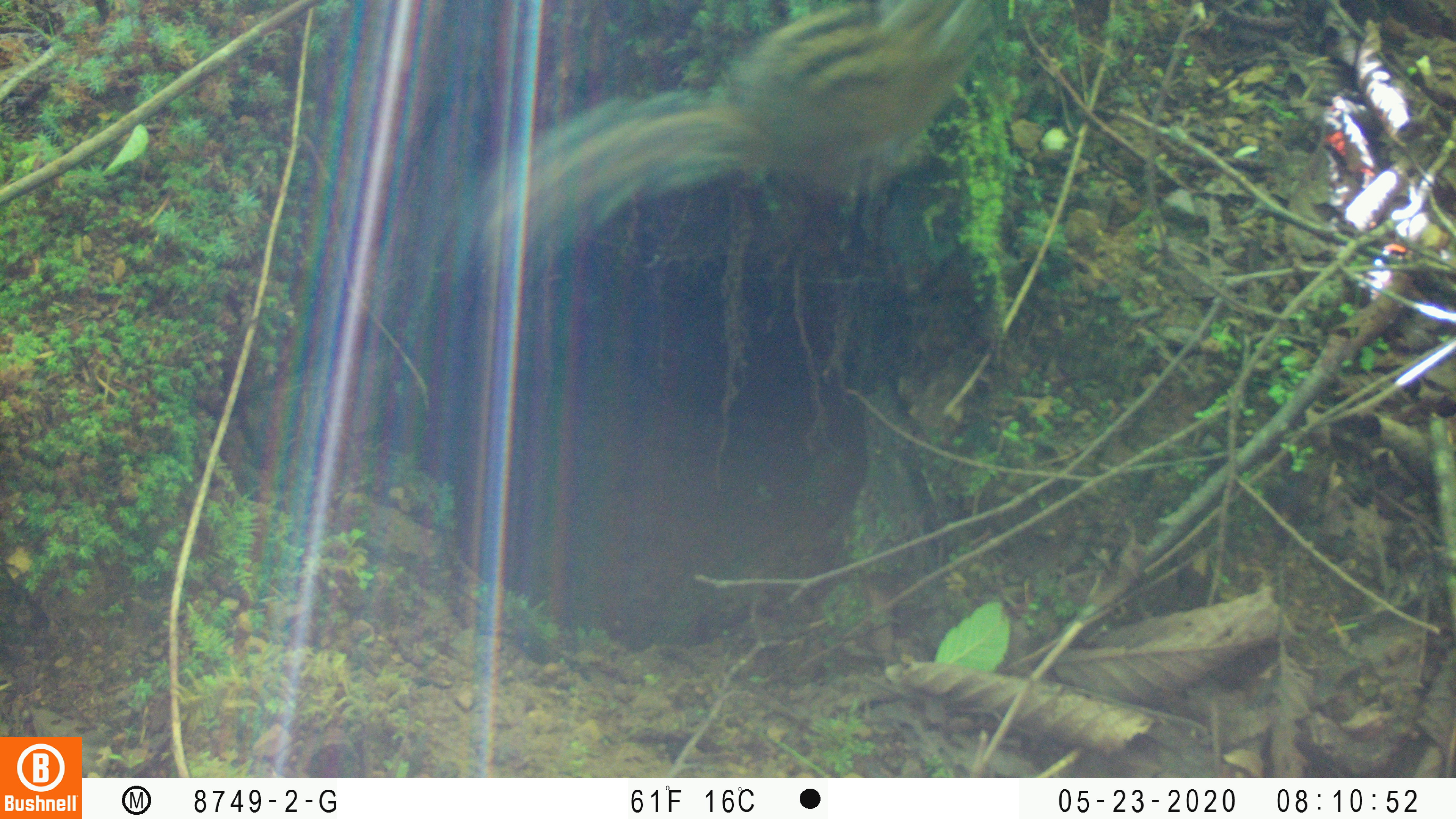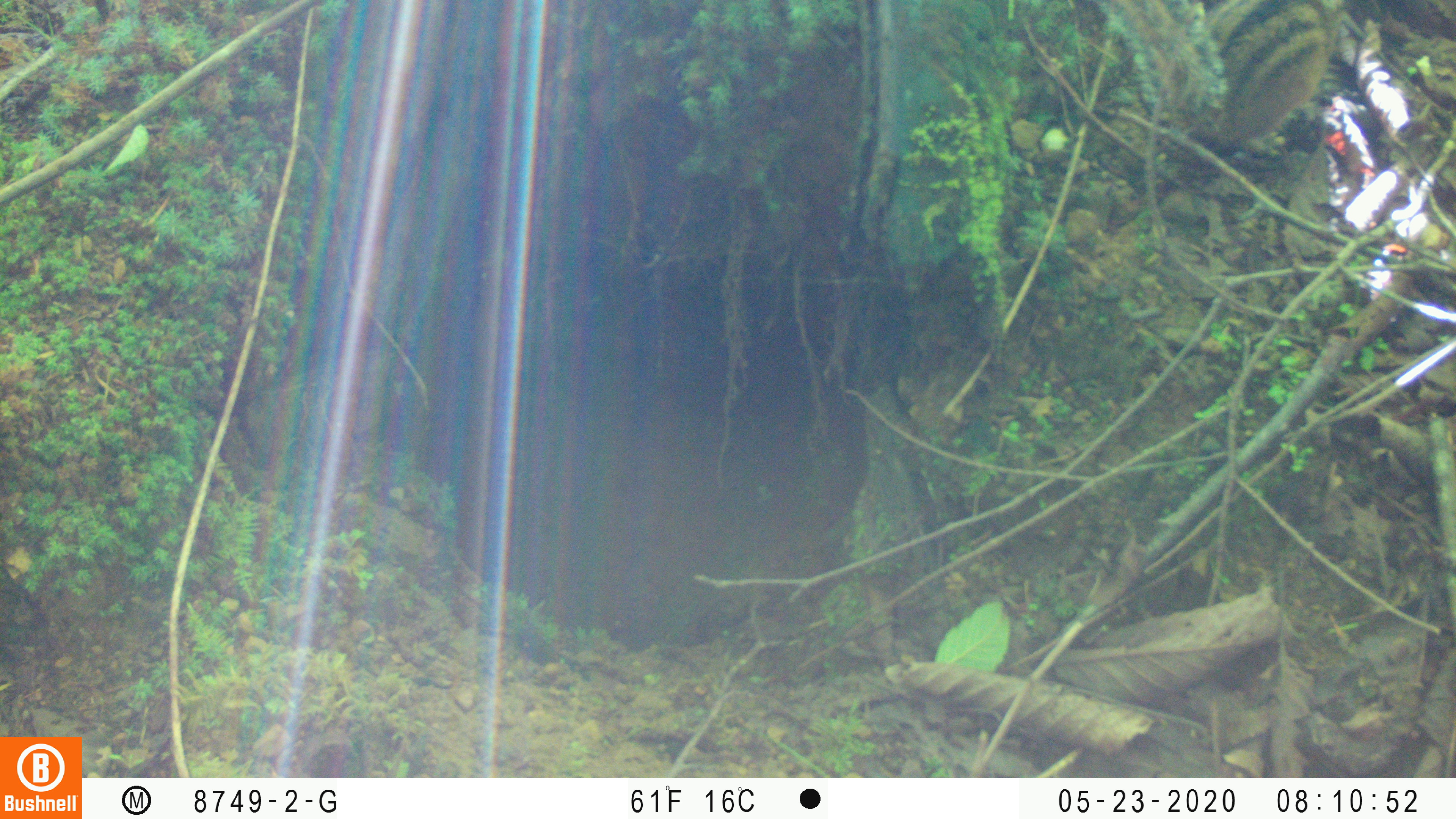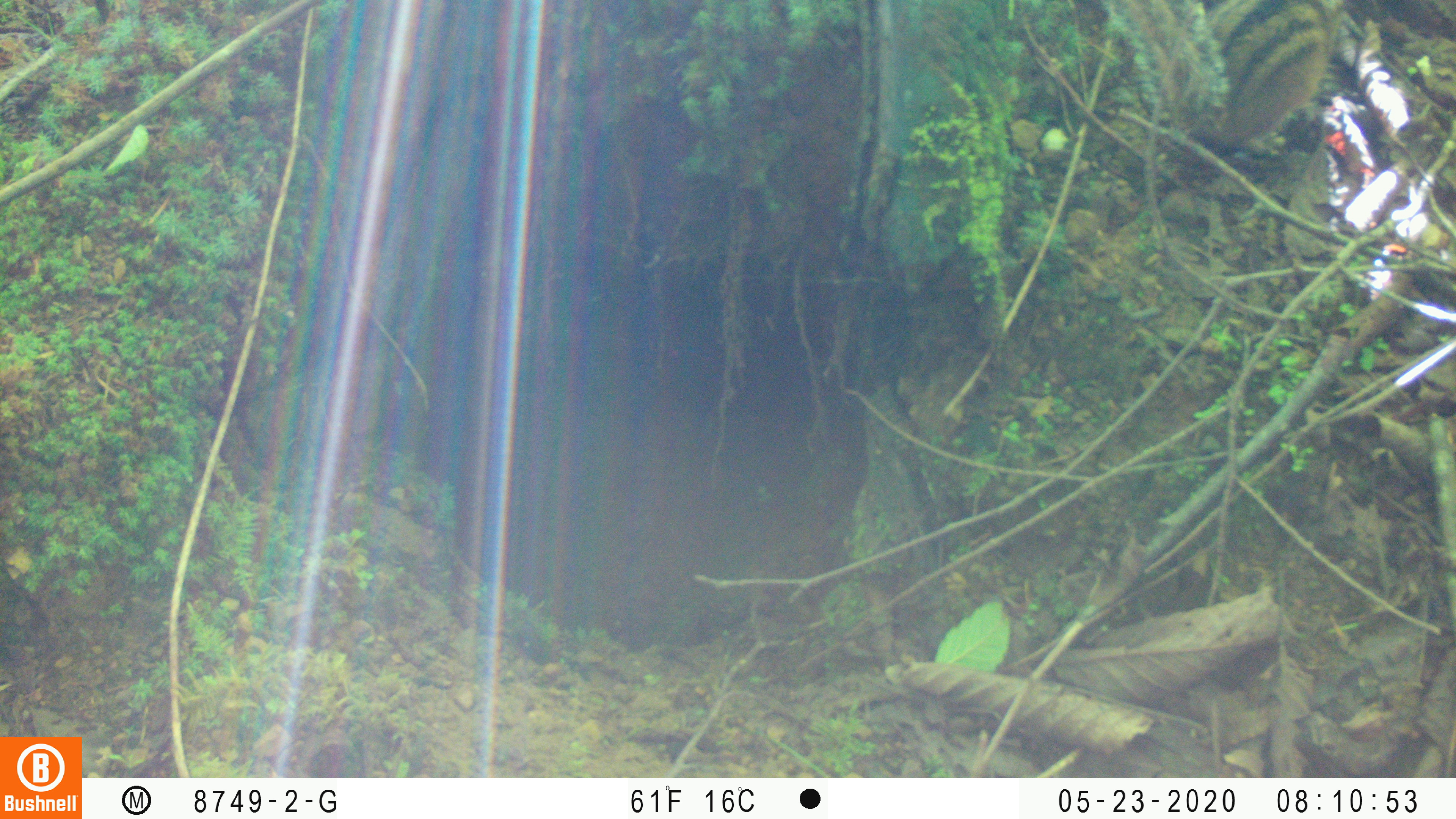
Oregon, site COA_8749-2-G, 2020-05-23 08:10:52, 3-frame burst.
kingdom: Animalia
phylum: Chordata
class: Mammalia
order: Rodentia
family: Sciuridae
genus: Neotamias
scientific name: Neotamias townsendii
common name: townsend's chipmunk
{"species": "townsend's chipmunk (Neotamias townsendii)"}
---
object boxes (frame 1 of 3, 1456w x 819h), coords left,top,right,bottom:
townsend's chipmunk: 472,2,1001,277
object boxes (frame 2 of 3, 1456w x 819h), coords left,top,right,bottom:
townsend's chipmunk: 1098,0,1348,171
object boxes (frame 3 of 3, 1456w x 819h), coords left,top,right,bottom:
townsend's chipmunk: 1098,1,1356,167